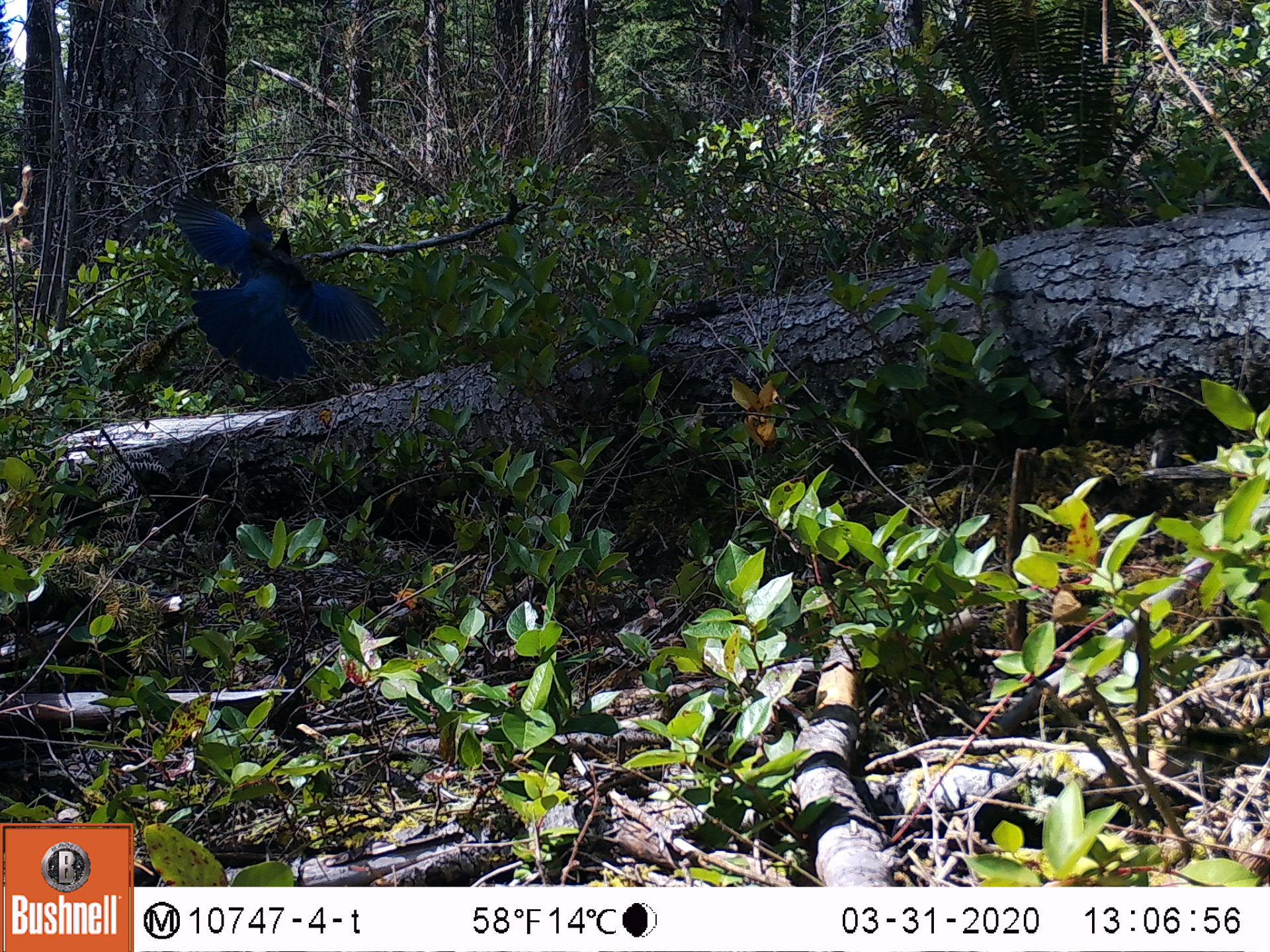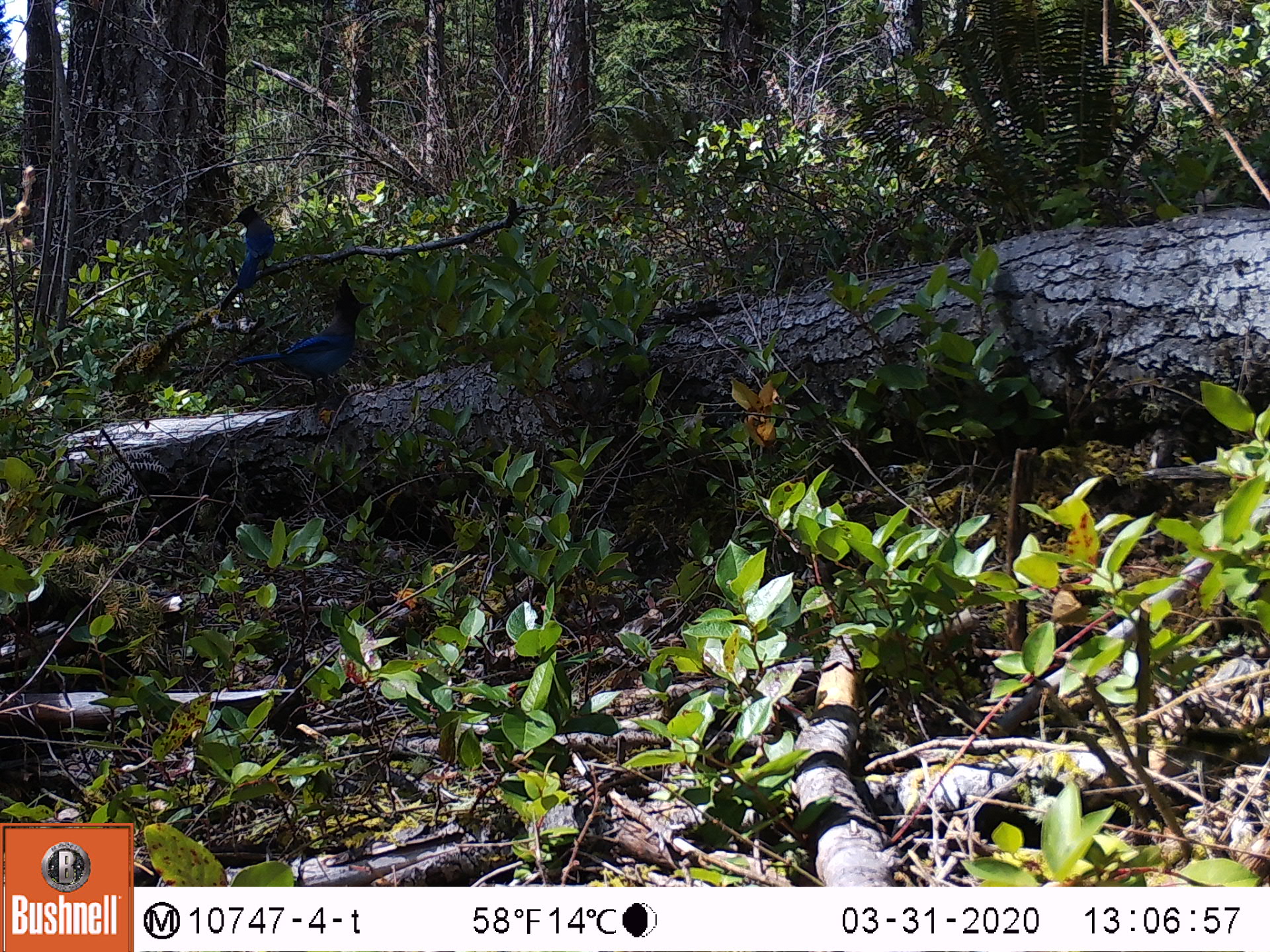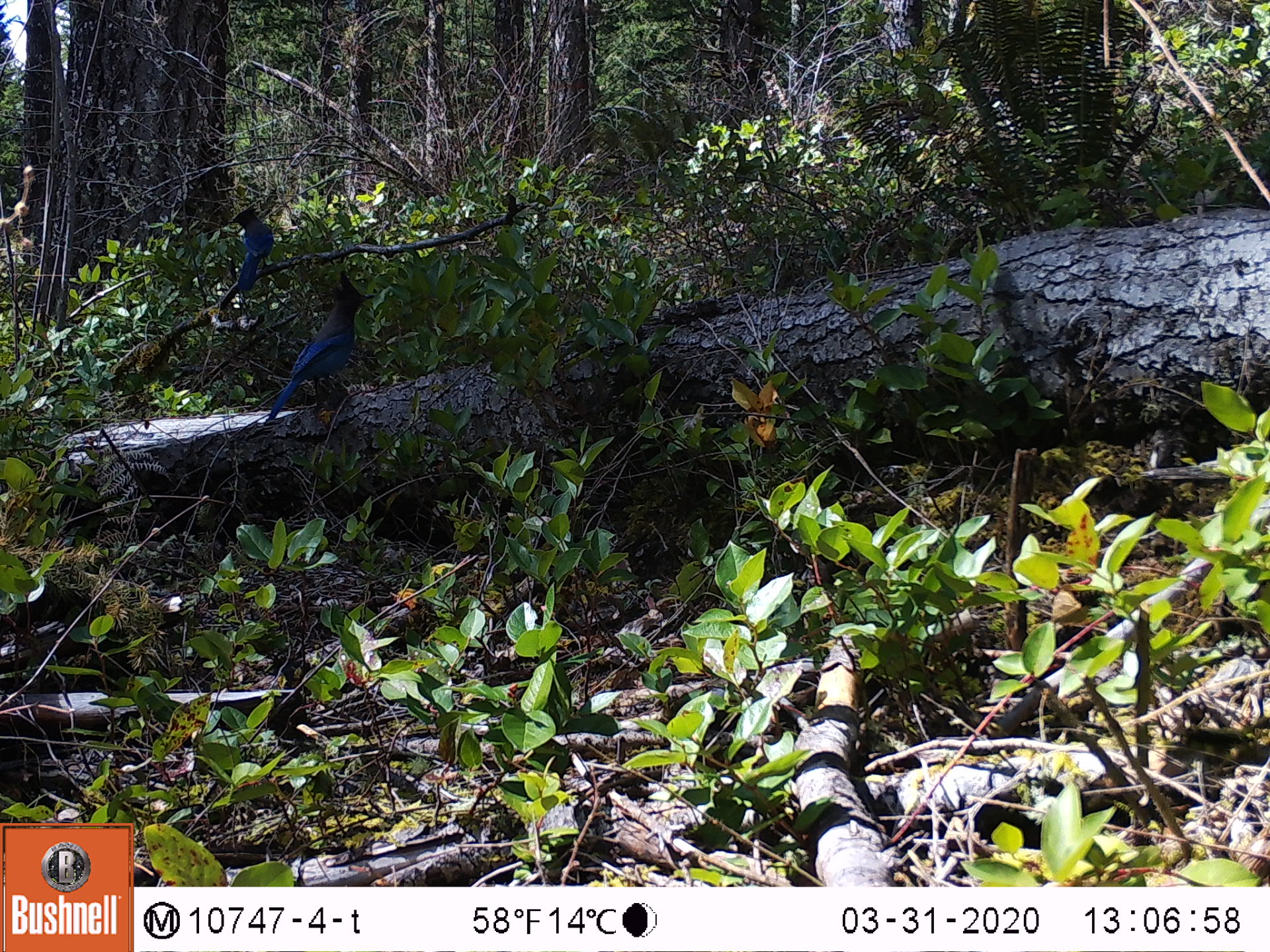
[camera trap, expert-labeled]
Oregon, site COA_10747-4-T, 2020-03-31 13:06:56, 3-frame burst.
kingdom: Animalia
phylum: Chordata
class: Aves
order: Passeriformes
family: Corvidae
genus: Cyanocitta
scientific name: Cyanocitta stelleri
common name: steller's jay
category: stellers jay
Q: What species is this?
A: Stellers jay (steller's jay) (Cyanocitta stelleri).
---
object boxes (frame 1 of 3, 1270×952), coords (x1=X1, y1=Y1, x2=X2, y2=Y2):
stellers jay: (x1=171, y1=192, x2=393, y2=393)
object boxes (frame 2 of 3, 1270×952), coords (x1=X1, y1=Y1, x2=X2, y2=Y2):
stellers jay: (x1=237, y1=280, x2=373, y2=390); (x1=224, y1=197, x2=277, y2=295)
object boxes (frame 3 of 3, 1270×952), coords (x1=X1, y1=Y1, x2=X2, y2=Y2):
stellers jay: (x1=269, y1=270, x2=382, y2=422); (x1=217, y1=210, x2=280, y2=309)